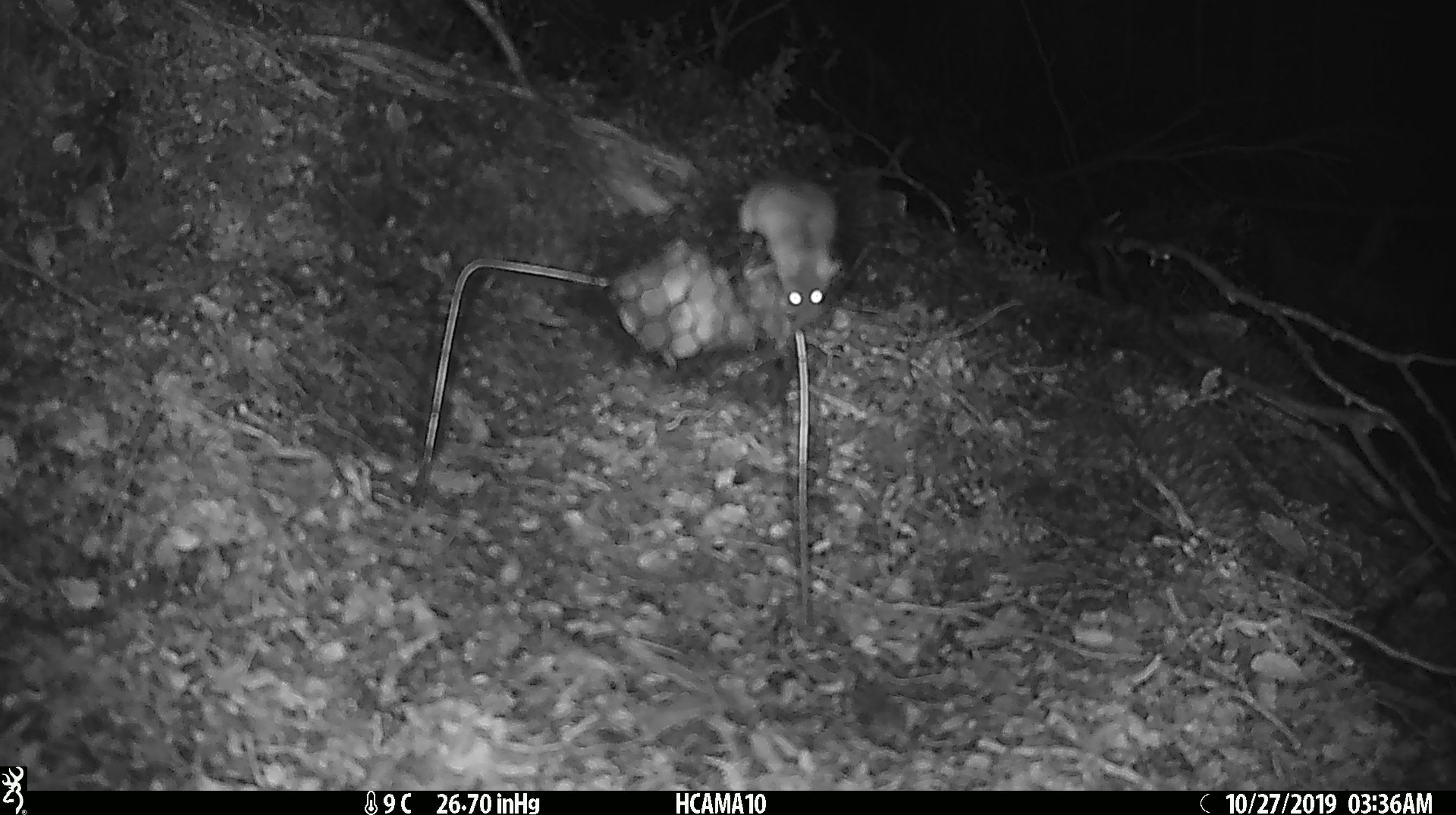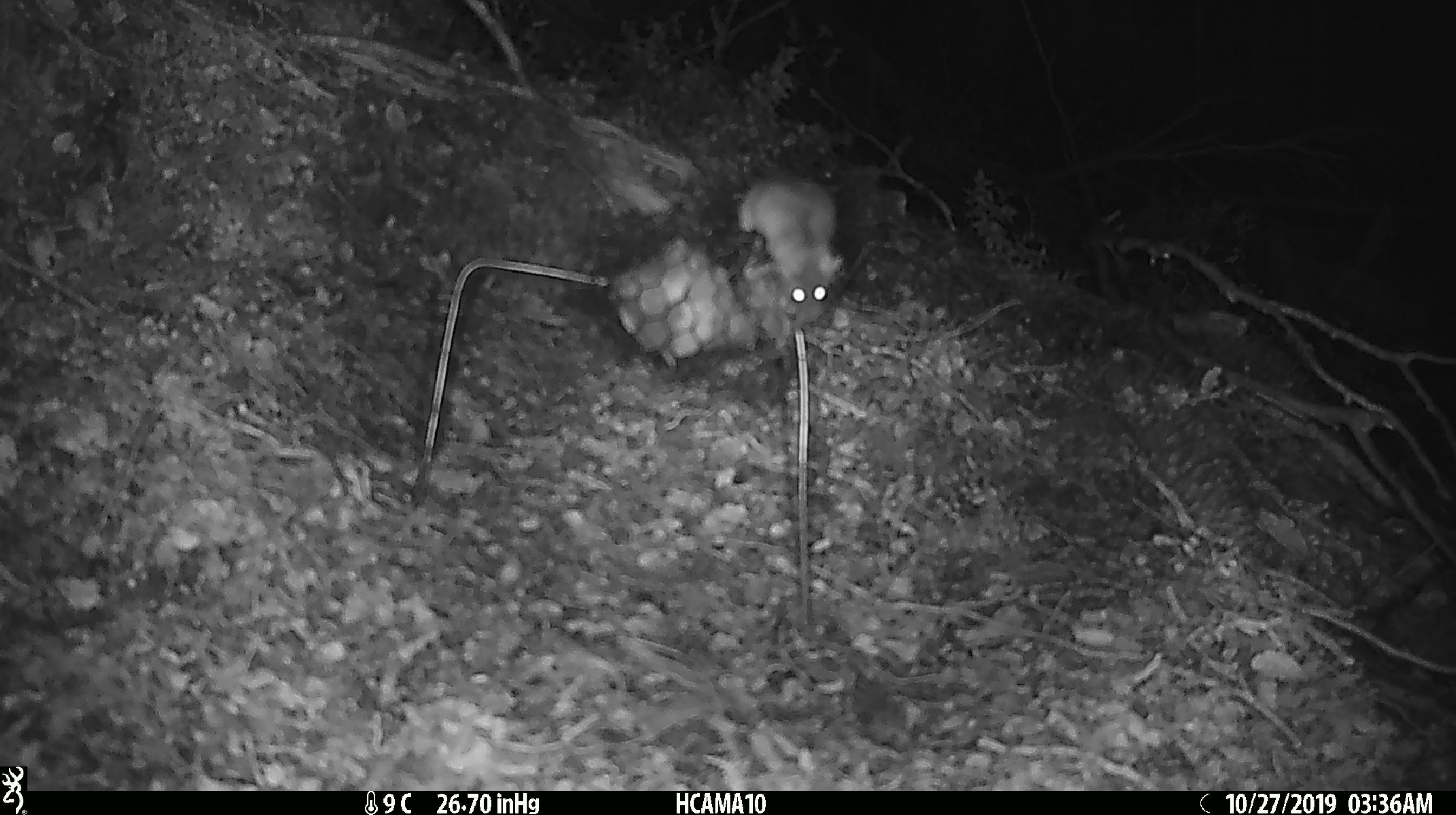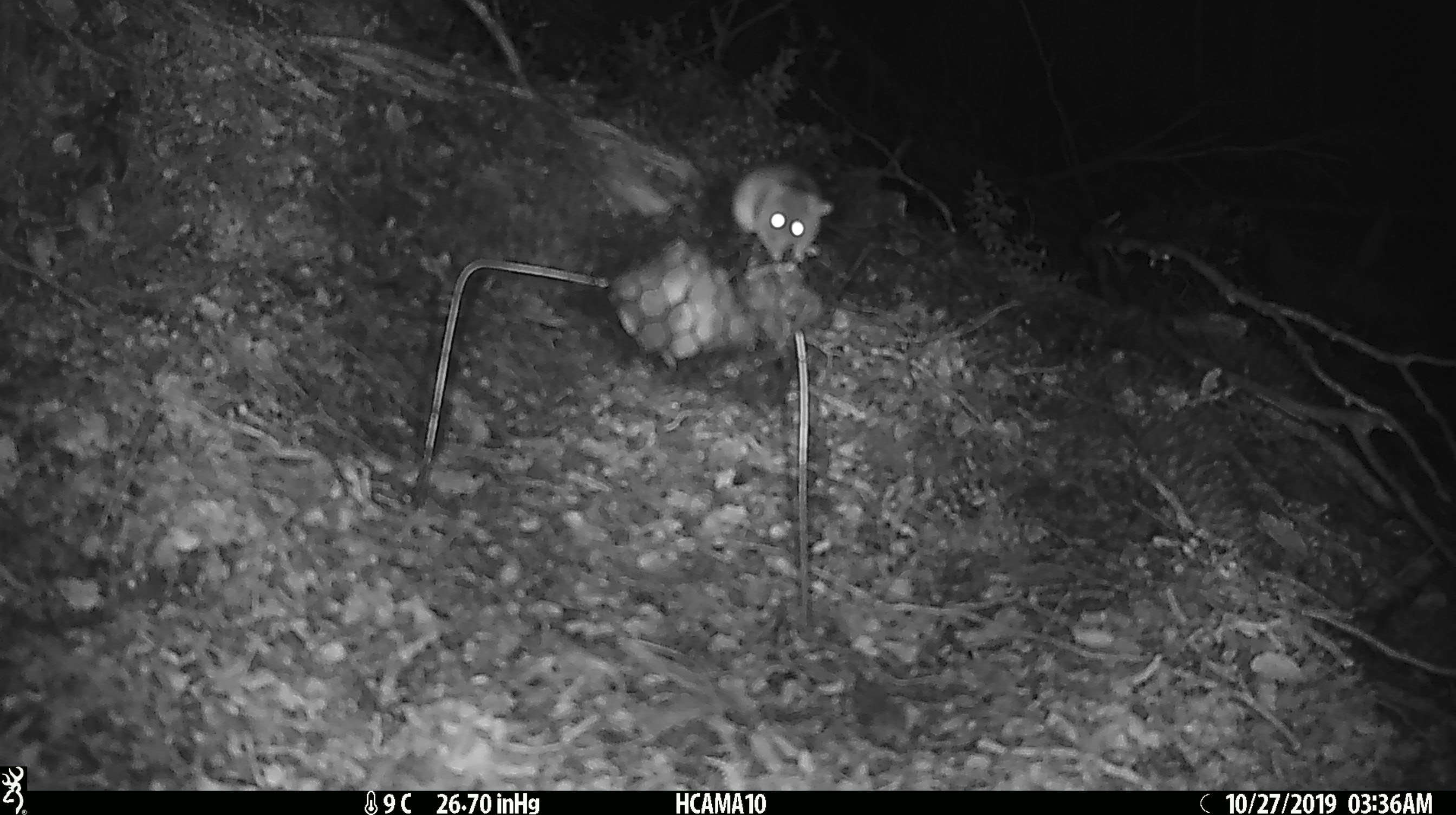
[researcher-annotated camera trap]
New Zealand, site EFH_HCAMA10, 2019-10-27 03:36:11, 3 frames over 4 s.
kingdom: Animalia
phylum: Chordata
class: Mammalia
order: Rodentia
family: Muridae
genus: Mus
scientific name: Mus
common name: mouse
Mouse (Mus).